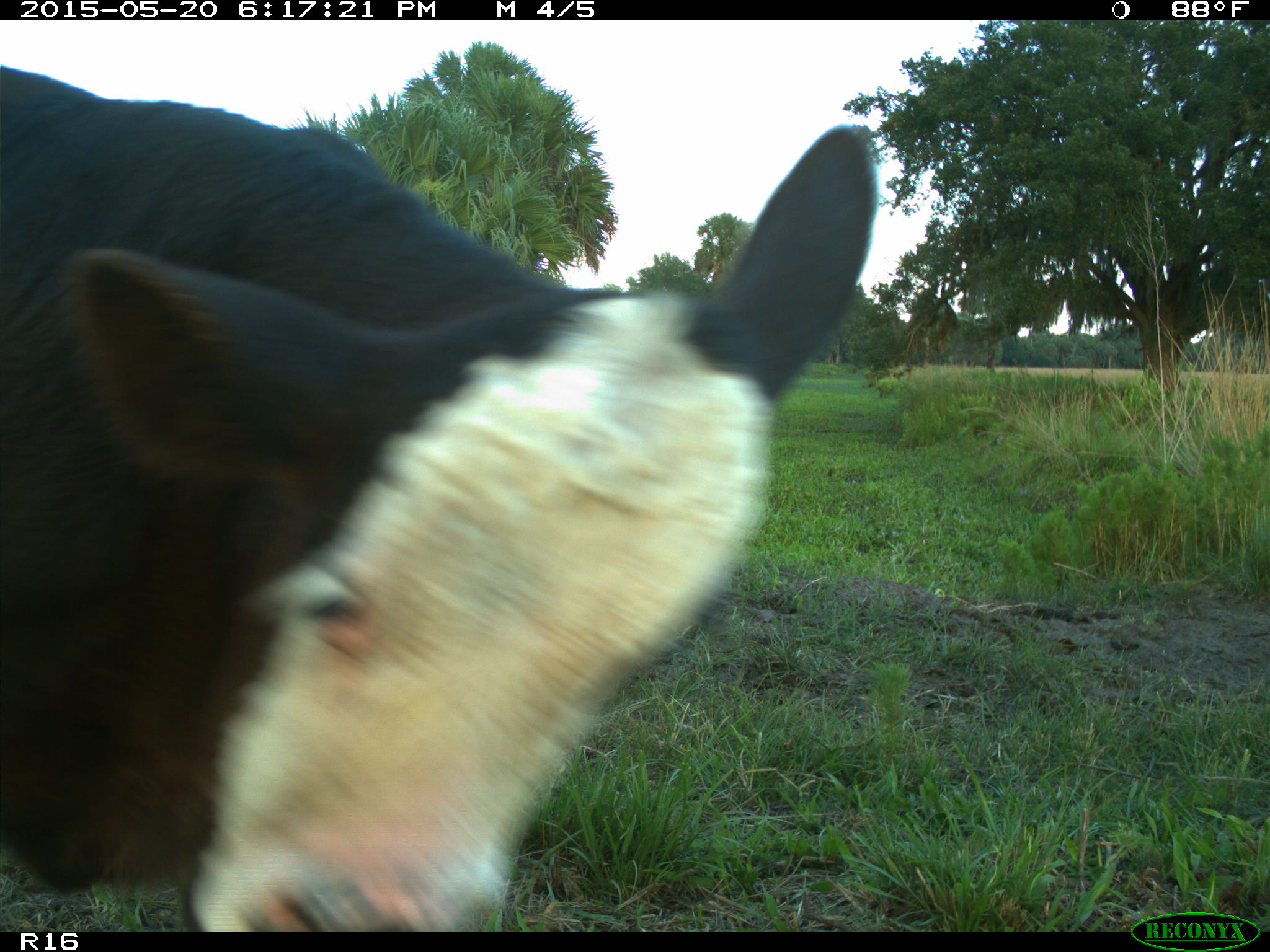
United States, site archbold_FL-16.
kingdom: Animalia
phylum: Chordata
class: Mammalia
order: Artiodactyla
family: Bovidae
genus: Bos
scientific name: Bos taurus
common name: domestic cow